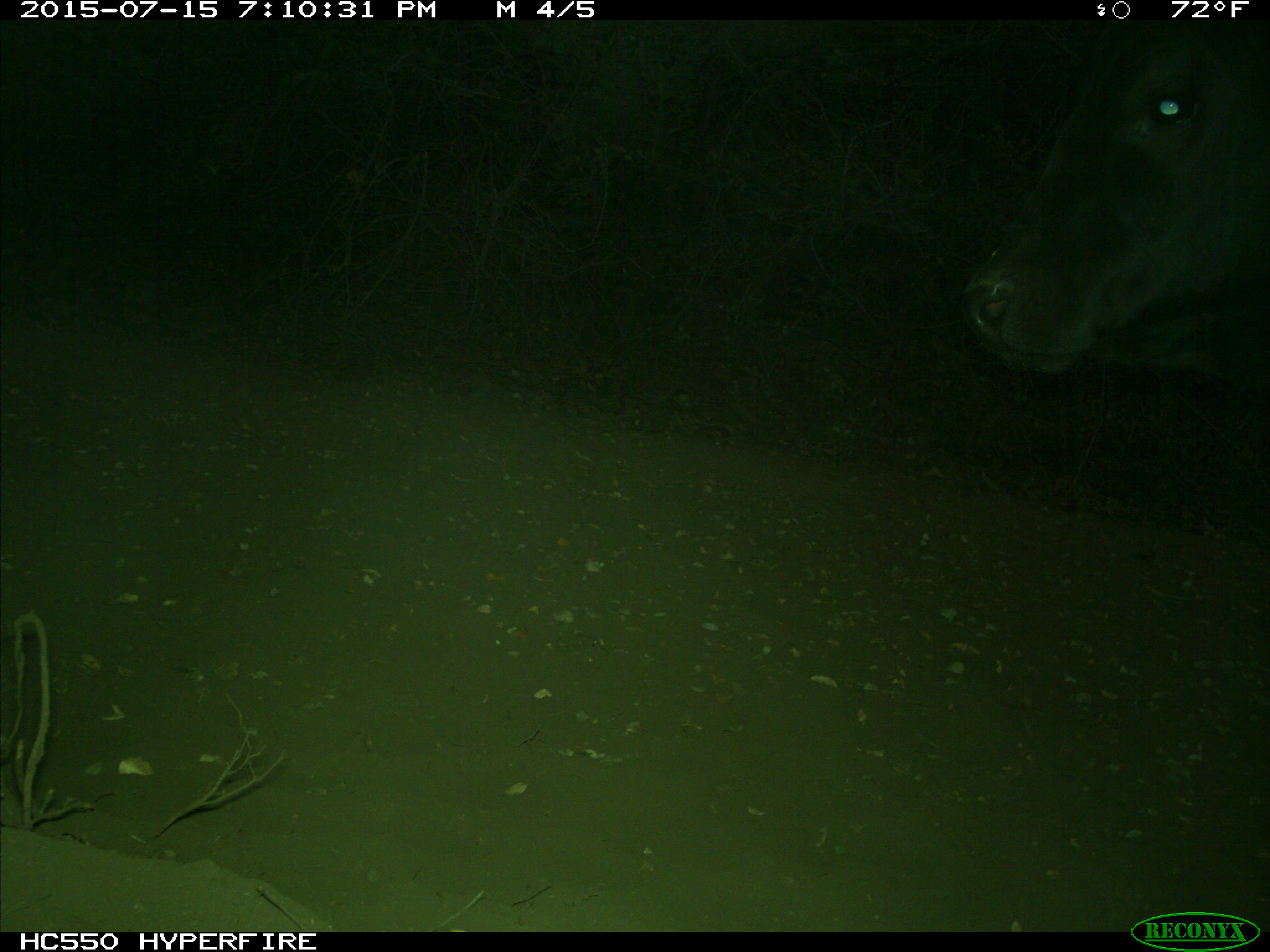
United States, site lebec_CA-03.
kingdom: Animalia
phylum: Chordata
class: Mammalia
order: Artiodactyla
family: Bovidae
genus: Bos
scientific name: Bos taurus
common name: domestic cow